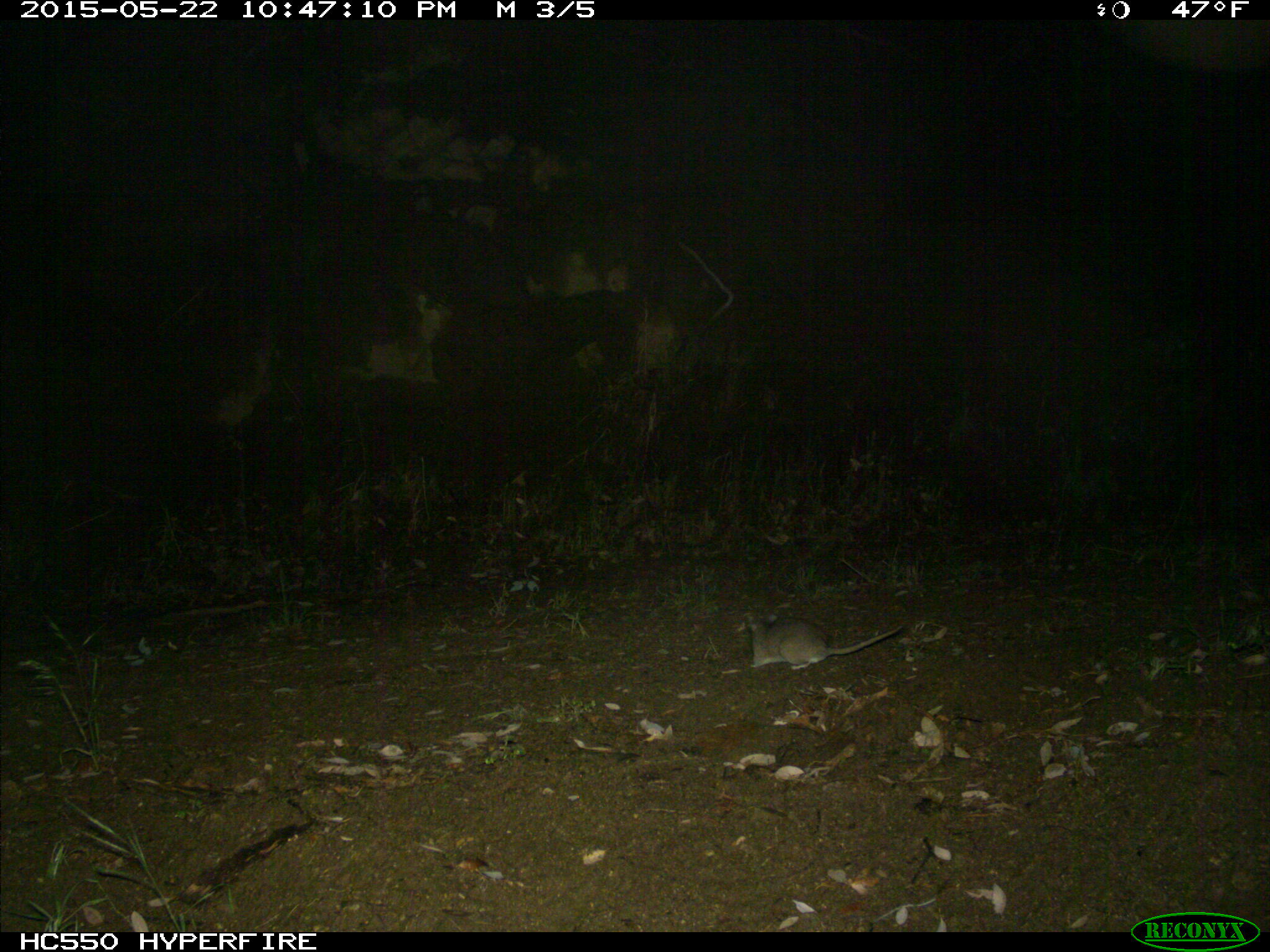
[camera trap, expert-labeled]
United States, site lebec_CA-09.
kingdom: Animalia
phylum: Chordata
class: Mammalia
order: Rodentia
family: Cricetidae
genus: Neotoma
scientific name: Neotoma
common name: pack rat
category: unidentified pack rat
Unidentified pack rat (pack rat) (Neotoma).